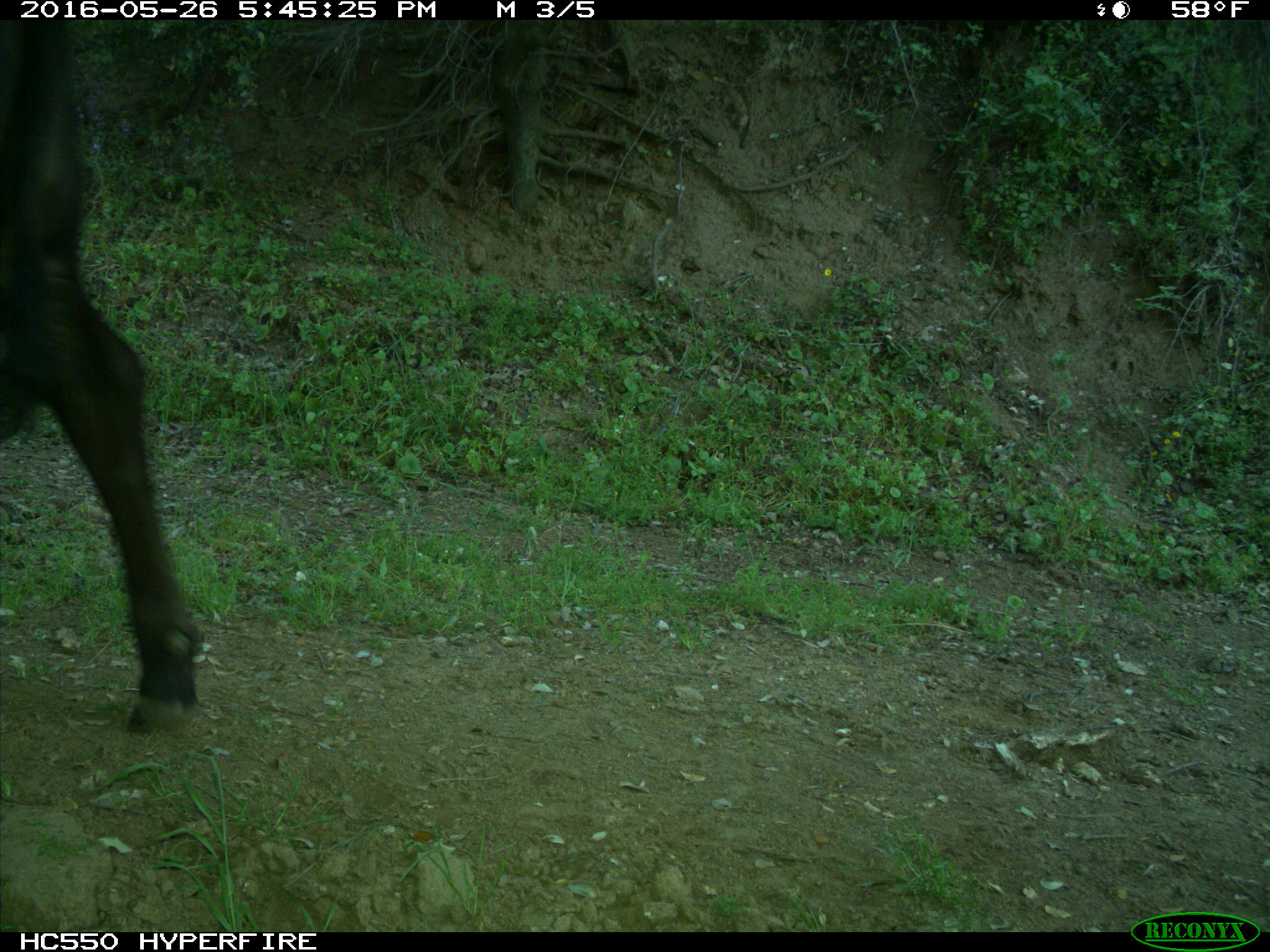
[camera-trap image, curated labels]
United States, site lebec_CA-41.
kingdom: Animalia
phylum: Chordata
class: Mammalia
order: Artiodactyla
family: Bovidae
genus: Bos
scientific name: Bos taurus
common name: domestic cow